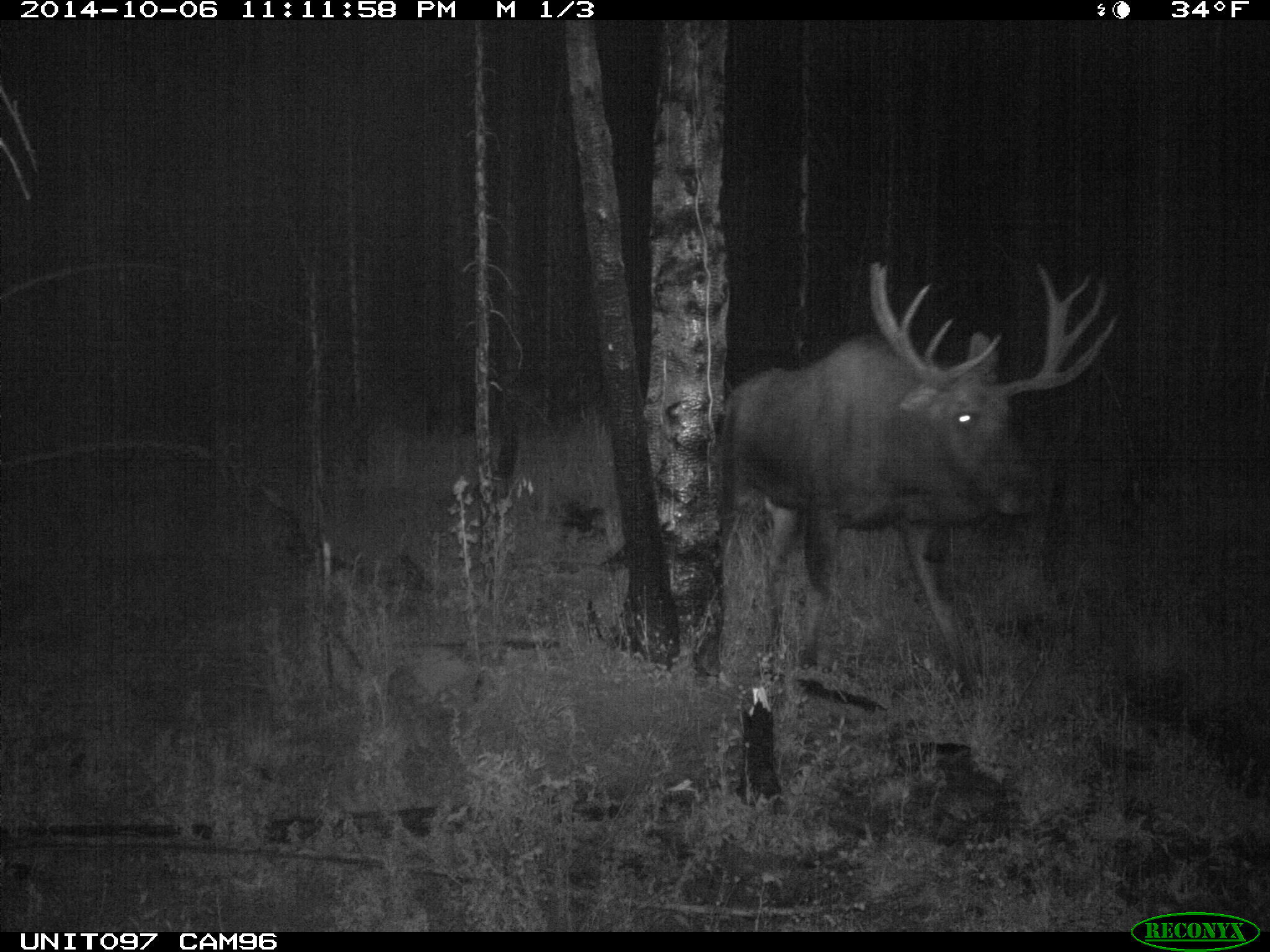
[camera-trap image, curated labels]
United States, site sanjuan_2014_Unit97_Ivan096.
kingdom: Animalia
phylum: Chordata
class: Mammalia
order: Artiodactyla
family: Cervidae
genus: Alces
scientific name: Alces alces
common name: moose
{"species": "Alces alces (moose)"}